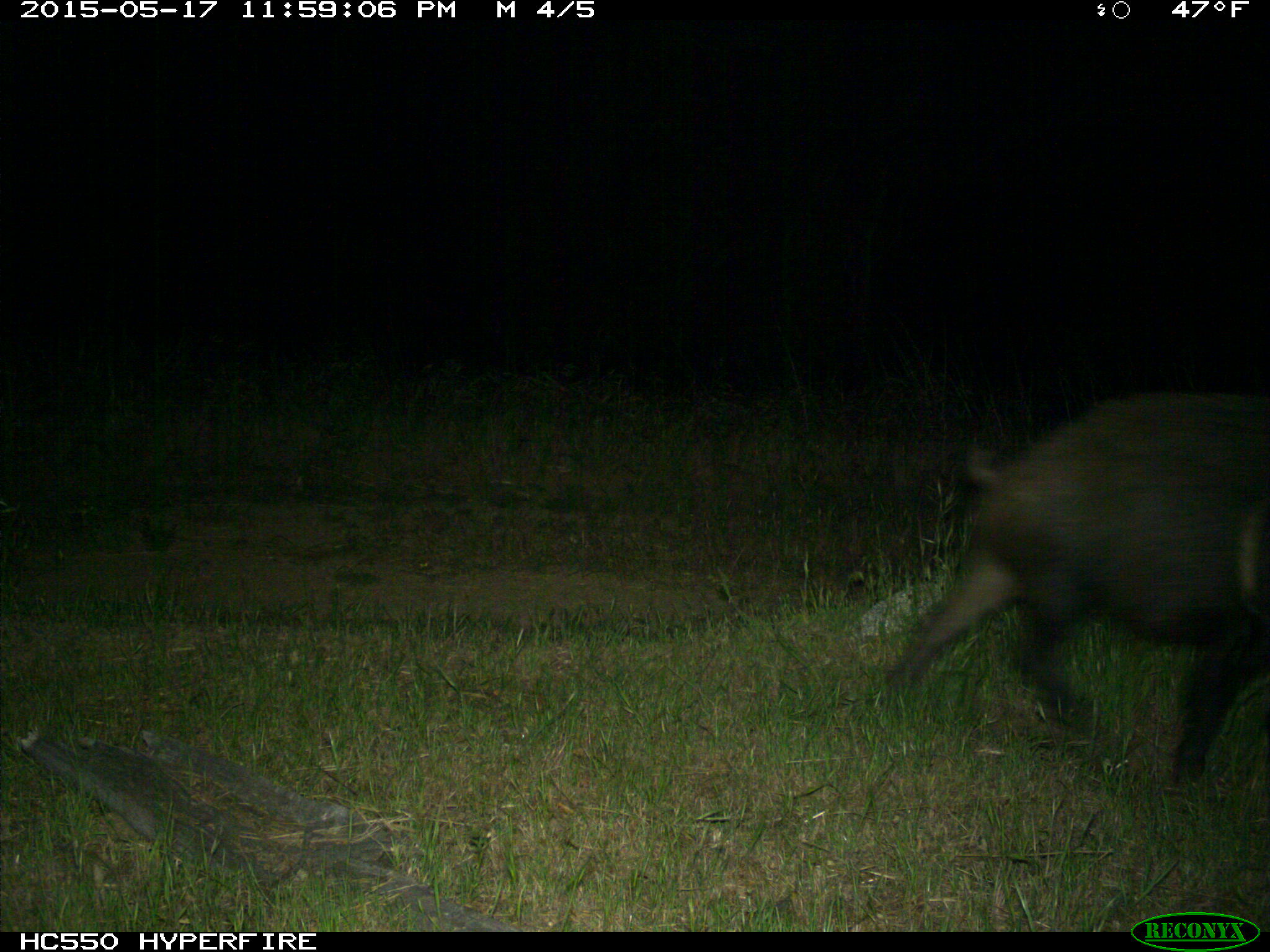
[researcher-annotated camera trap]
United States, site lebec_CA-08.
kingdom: Animalia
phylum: Chordata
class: Mammalia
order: Artiodactyla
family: Suidae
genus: Sus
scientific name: Sus scrofa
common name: wild boar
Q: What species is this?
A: Sus scrofa (wild boar).